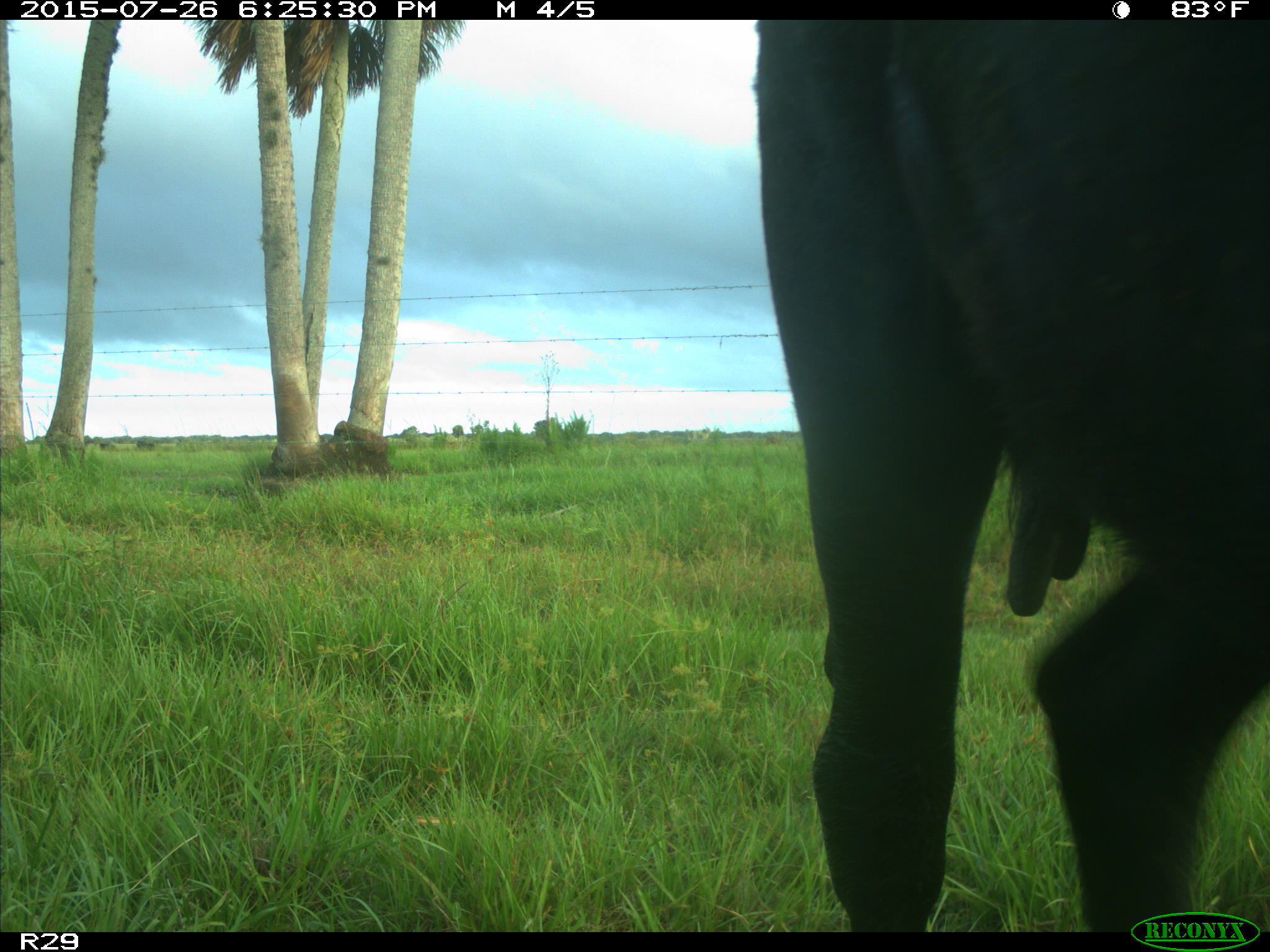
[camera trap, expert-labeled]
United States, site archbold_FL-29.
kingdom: Animalia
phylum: Chordata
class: Mammalia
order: Artiodactyla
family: Bovidae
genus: Bos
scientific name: Bos taurus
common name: domestic cow